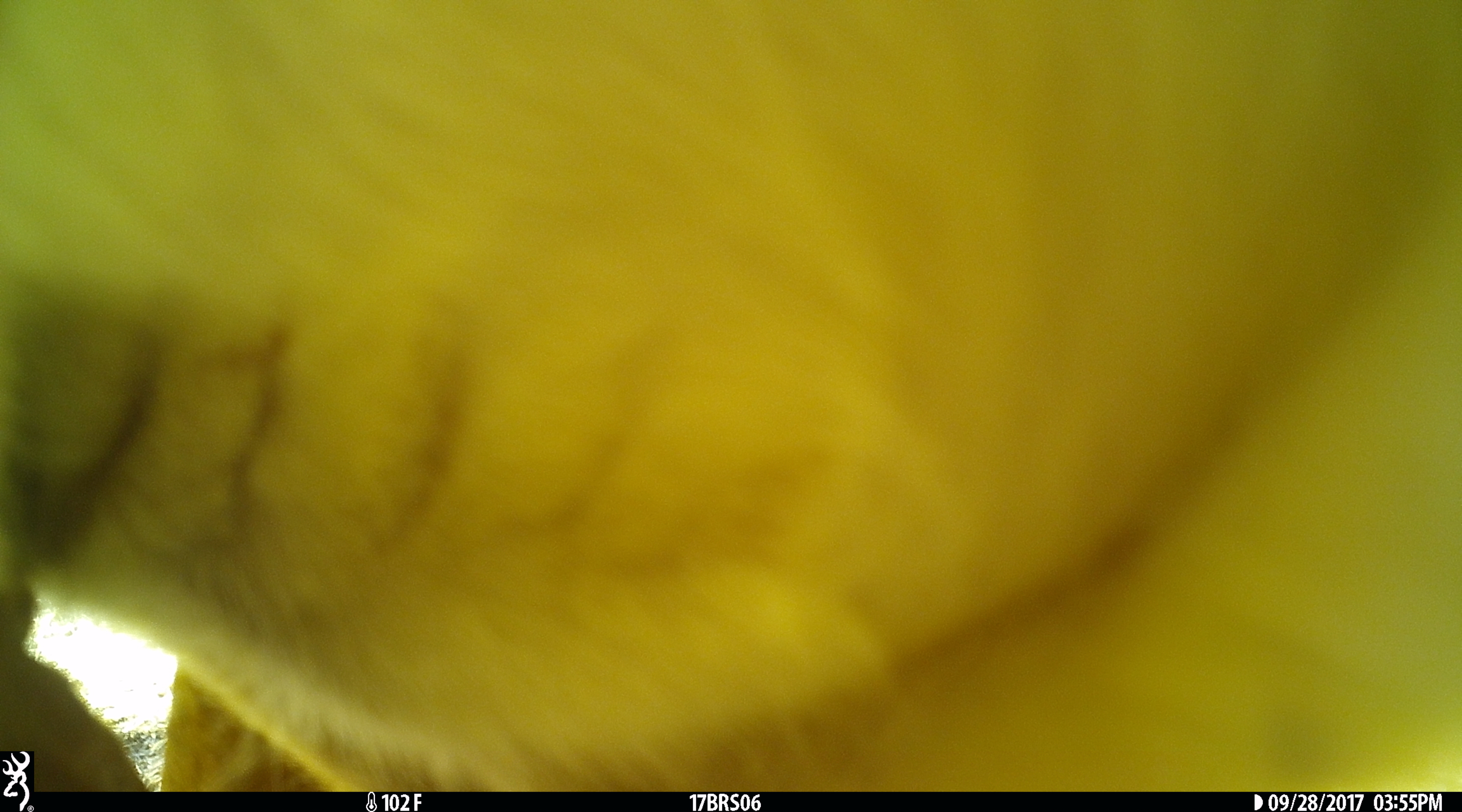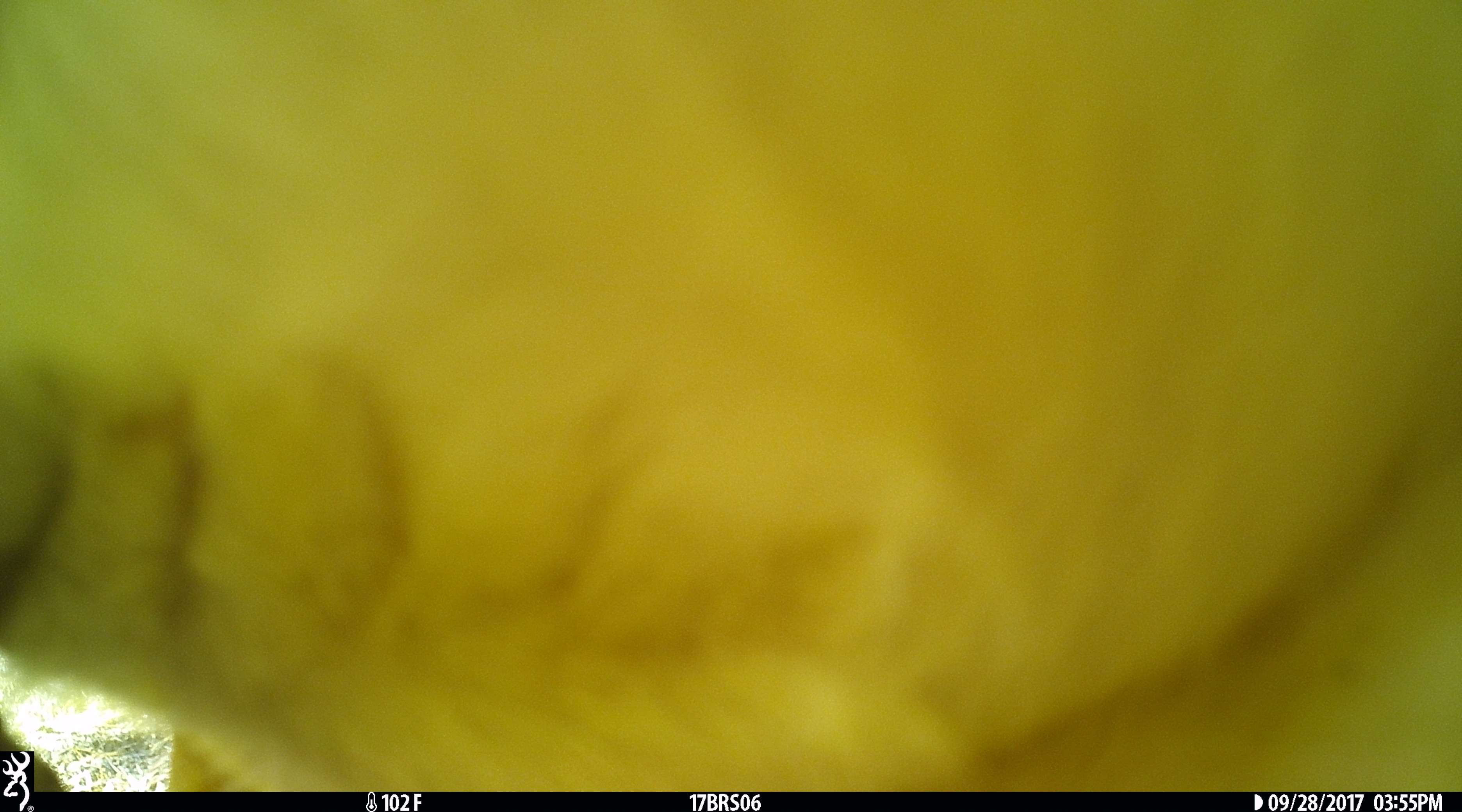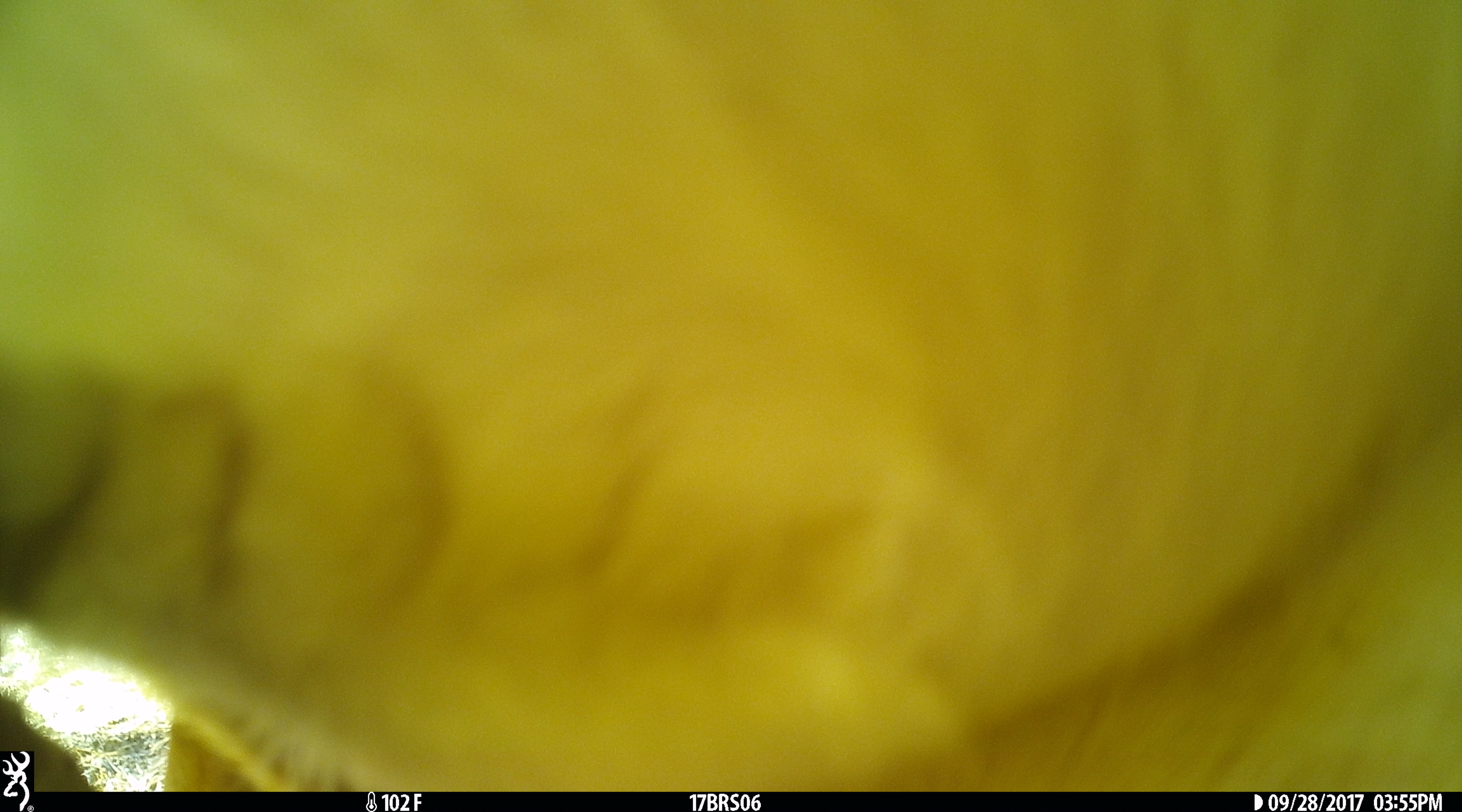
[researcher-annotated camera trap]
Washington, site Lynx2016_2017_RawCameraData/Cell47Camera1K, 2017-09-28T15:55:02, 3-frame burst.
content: unidentified animal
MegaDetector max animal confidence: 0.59